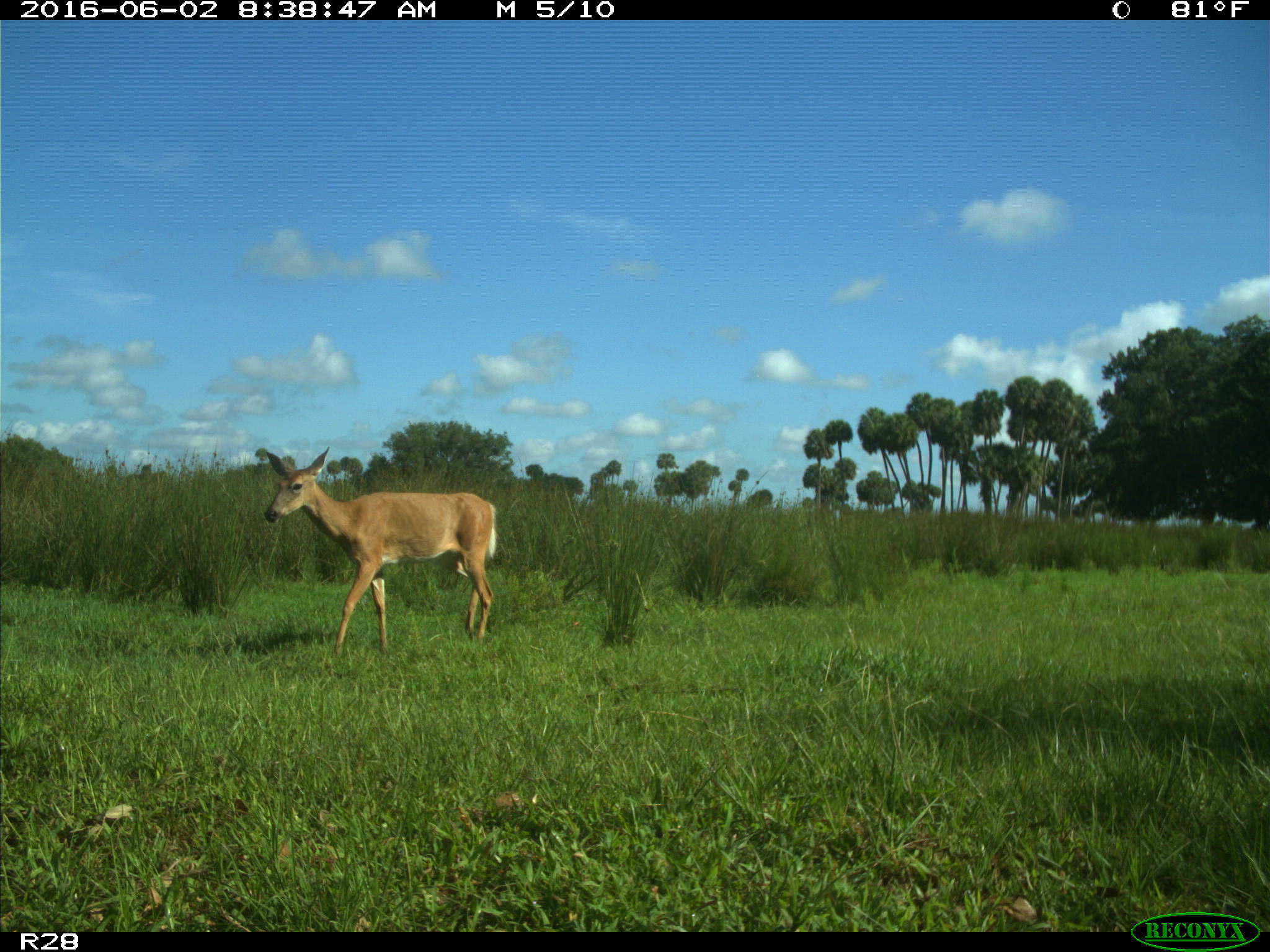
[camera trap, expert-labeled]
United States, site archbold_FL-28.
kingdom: Animalia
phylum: Chordata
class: Mammalia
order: Artiodactyla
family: Cervidae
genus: Odocoileus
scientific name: Odocoileus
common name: deer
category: unidentified deer